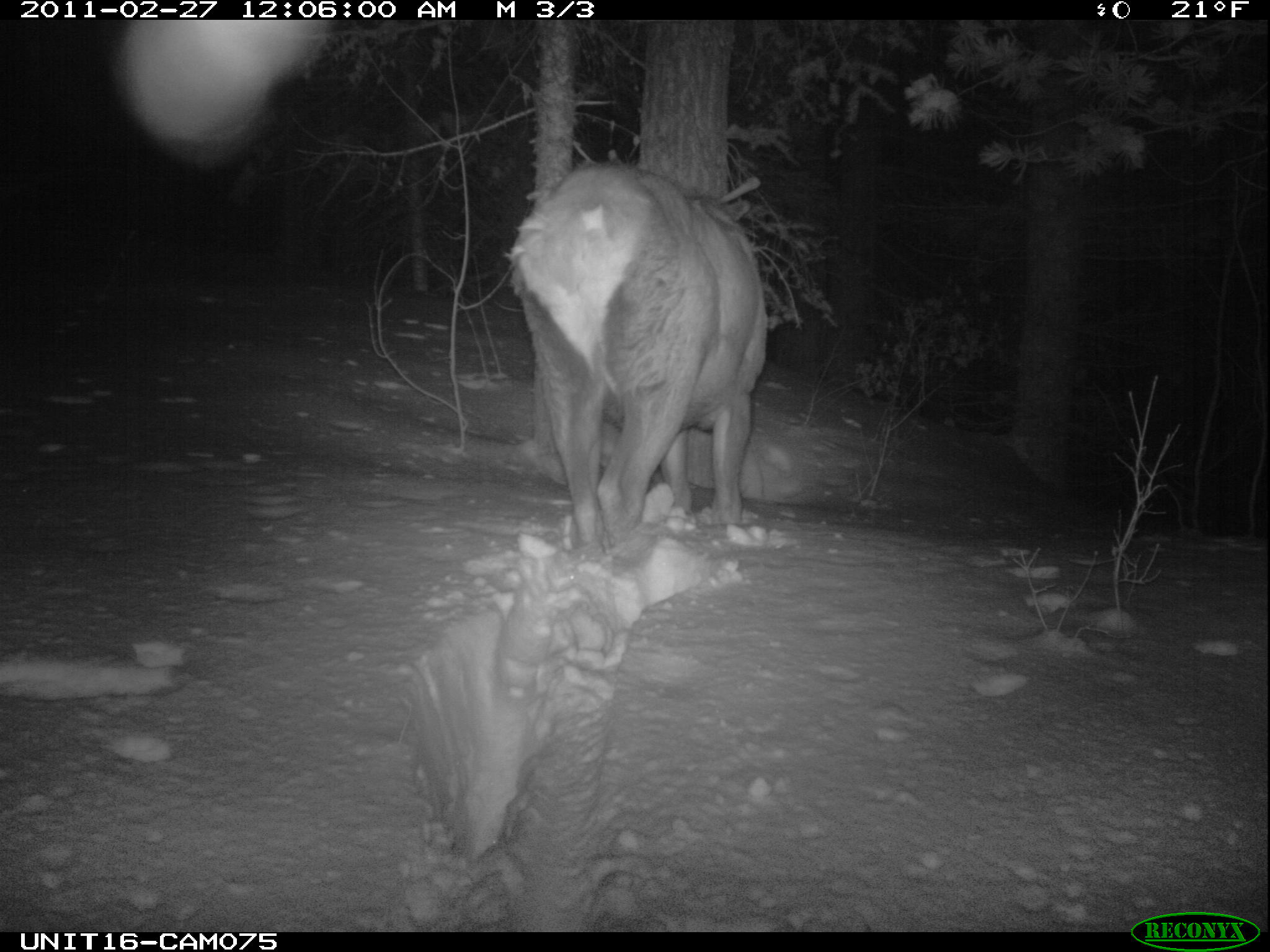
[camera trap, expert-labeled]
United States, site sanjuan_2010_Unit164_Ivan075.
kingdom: Animalia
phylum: Chordata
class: Mammalia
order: Artiodactyla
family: Cervidae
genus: Cervus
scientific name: Cervus elaphus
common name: red deer